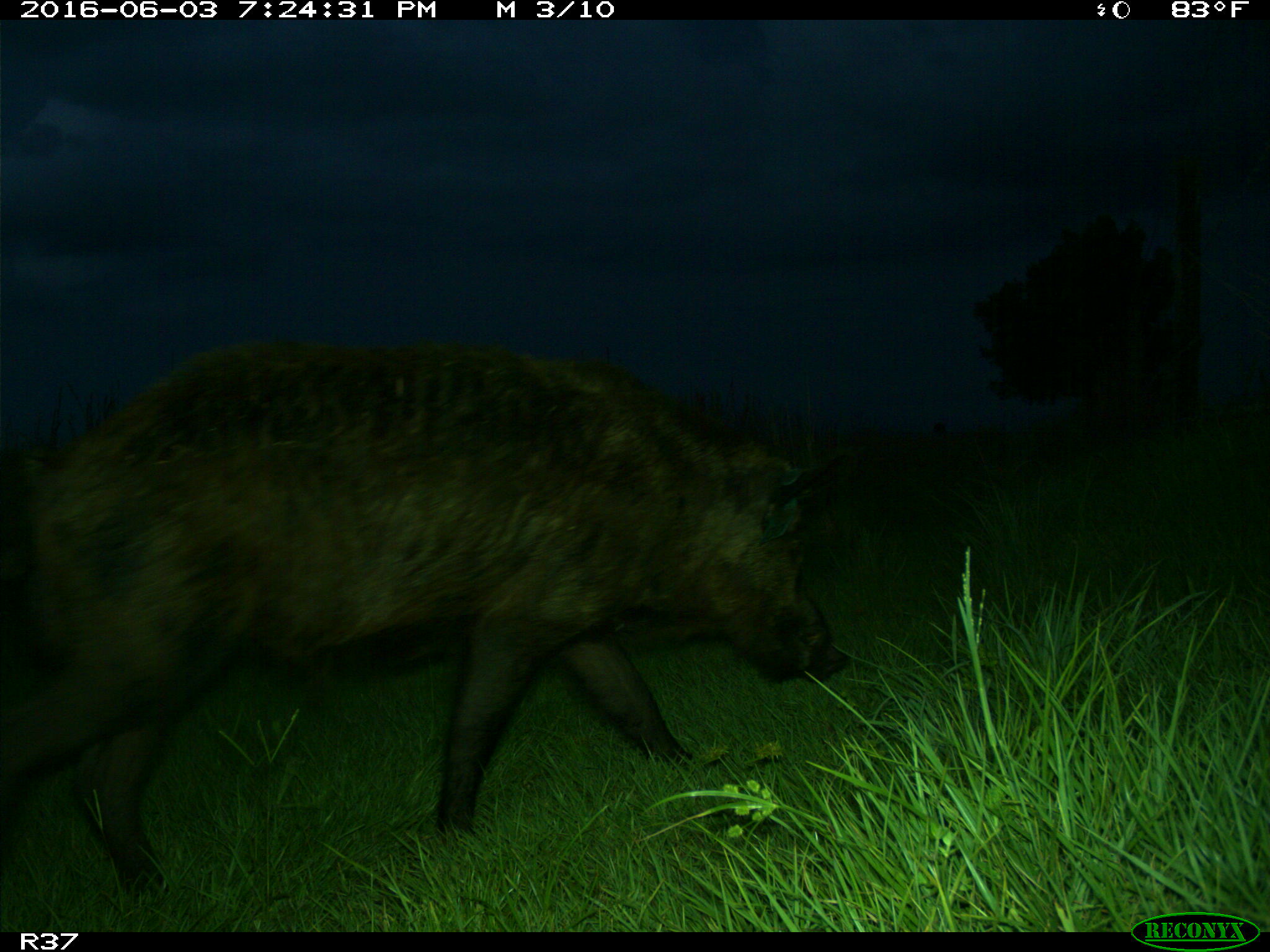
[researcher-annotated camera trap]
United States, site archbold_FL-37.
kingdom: Animalia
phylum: Chordata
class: Mammalia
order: Artiodactyla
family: Suidae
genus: Sus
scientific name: Sus scrofa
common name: wild boar